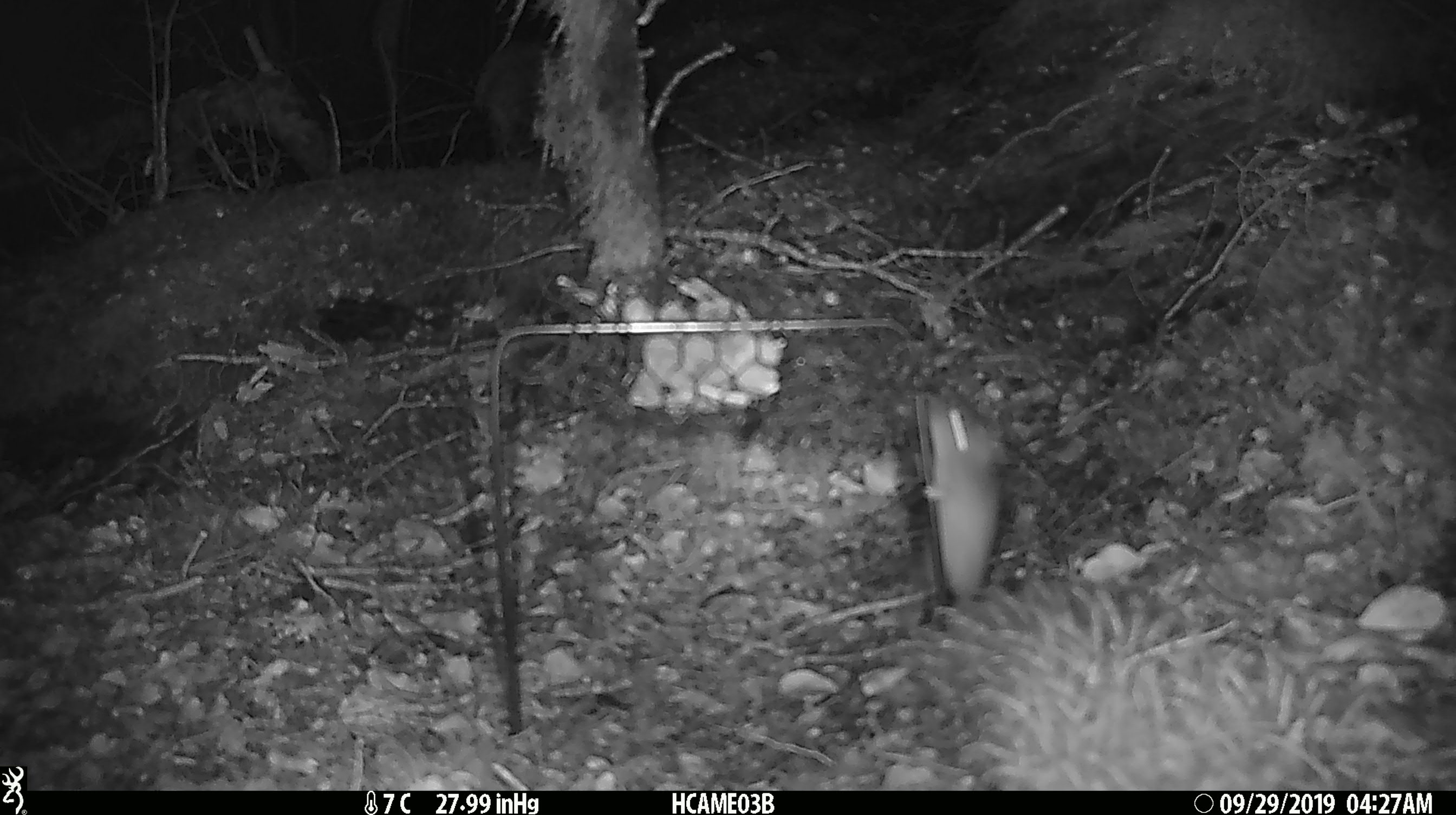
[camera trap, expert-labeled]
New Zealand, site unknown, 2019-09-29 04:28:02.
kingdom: Animalia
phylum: Chordata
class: Mammalia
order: Rodentia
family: Muridae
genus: Mus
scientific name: Mus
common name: mouse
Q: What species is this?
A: Mouse (Mus).